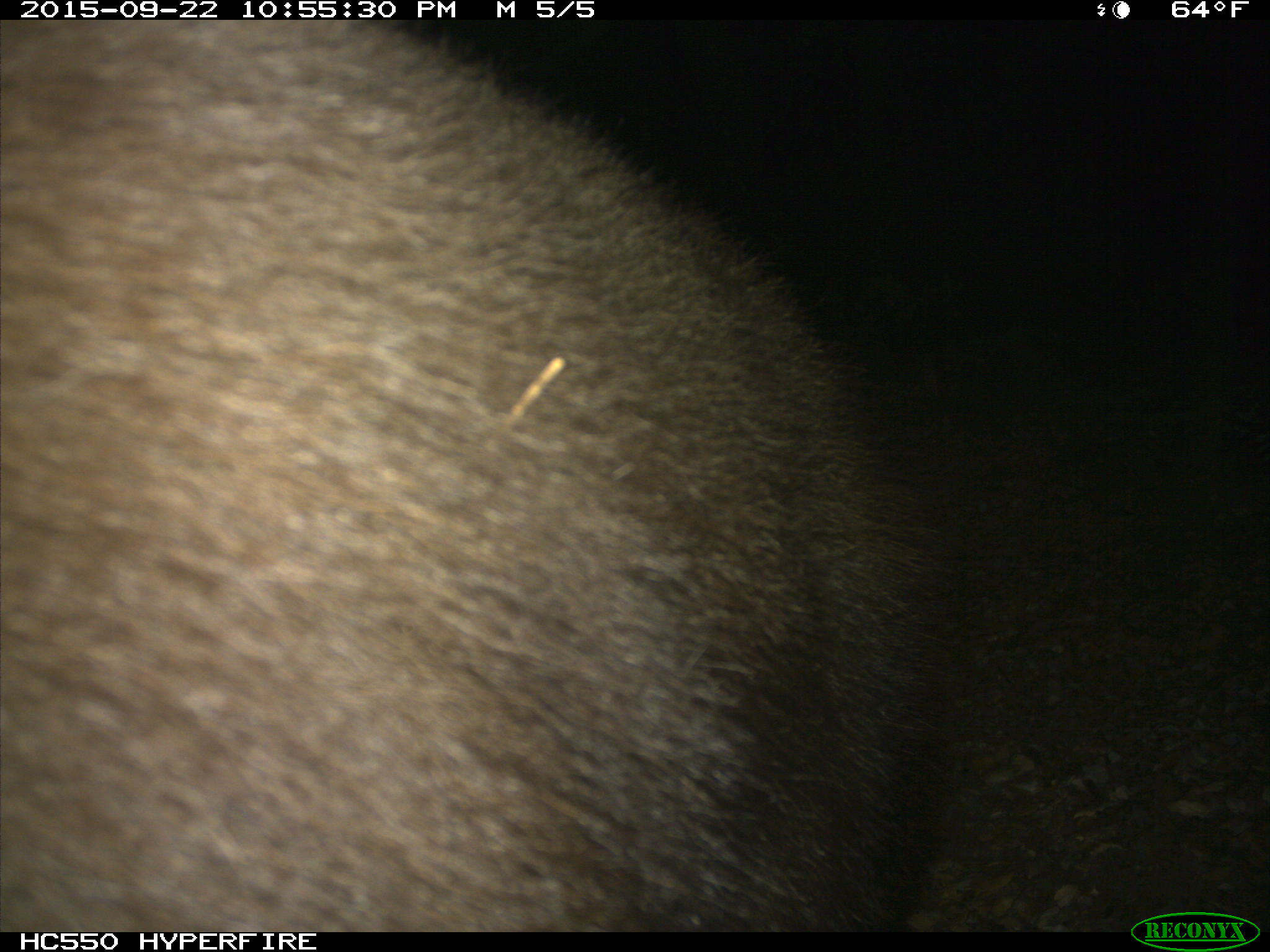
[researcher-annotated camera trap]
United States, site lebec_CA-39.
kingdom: Animalia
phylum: Chordata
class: Mammalia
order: Carnivora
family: Ursidae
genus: Ursus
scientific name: Ursus americanus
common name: american black bear